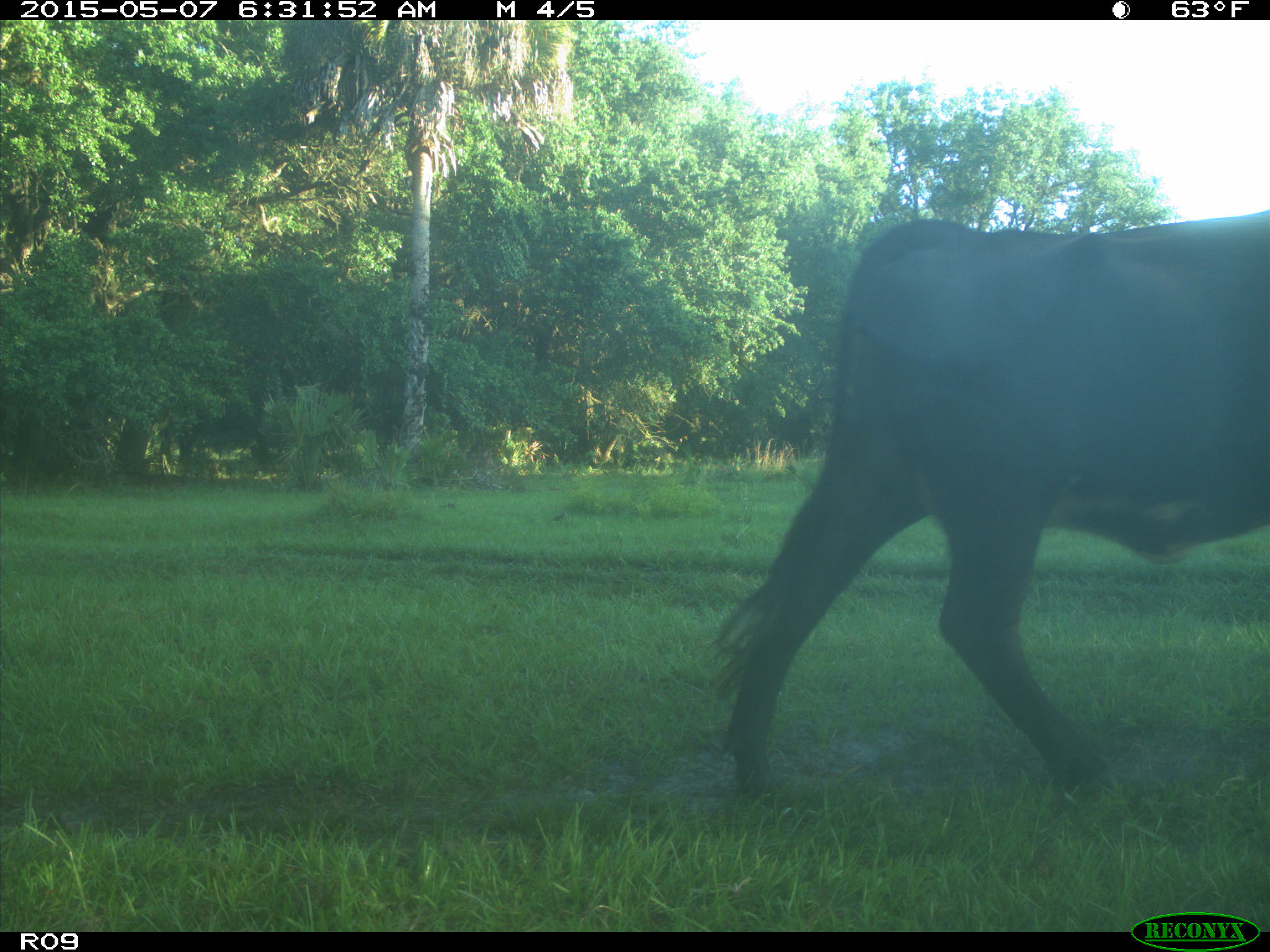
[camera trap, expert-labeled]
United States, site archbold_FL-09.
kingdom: Animalia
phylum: Chordata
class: Mammalia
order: Artiodactyla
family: Bovidae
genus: Bos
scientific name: Bos taurus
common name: domestic cow